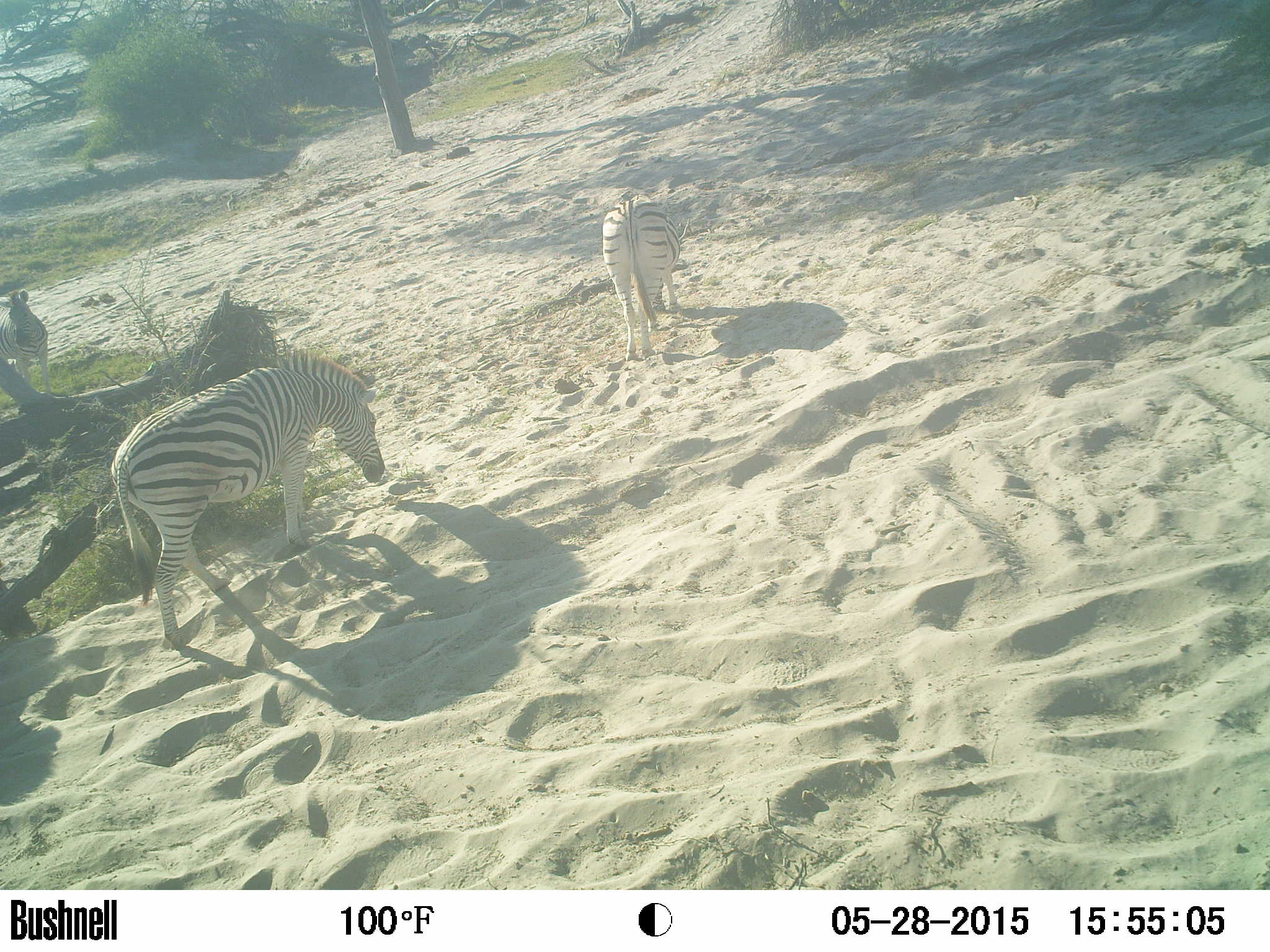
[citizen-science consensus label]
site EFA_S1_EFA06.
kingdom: Animalia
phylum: Chordata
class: Mammalia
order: Perissodactyla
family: Equidae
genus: Equus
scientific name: Equus quagga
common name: plains zebra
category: zebraplains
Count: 2.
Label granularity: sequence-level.